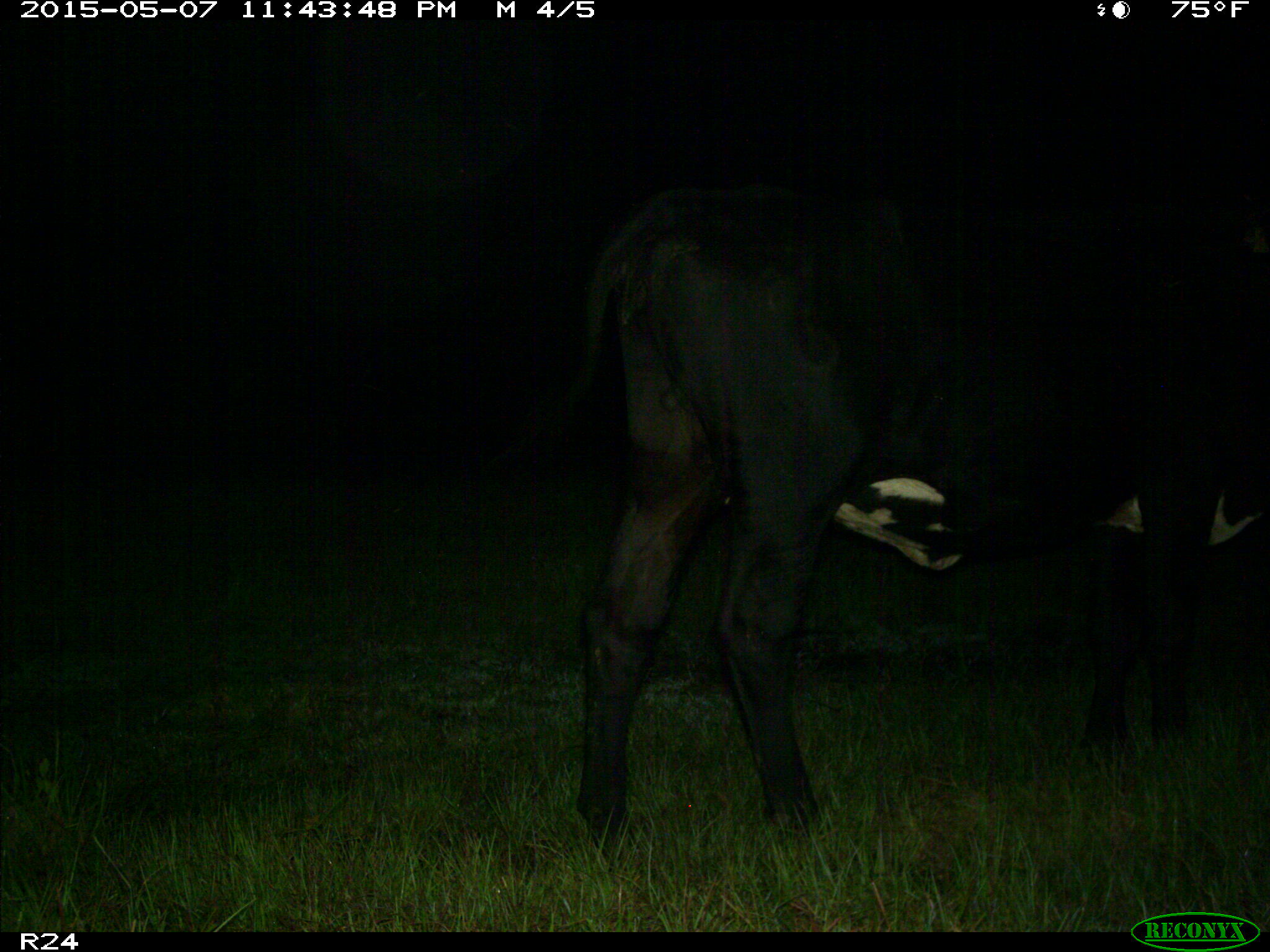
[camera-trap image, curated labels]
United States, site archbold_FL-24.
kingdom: Animalia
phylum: Chordata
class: Mammalia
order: Artiodactyla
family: Bovidae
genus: Bos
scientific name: Bos taurus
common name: domestic cow